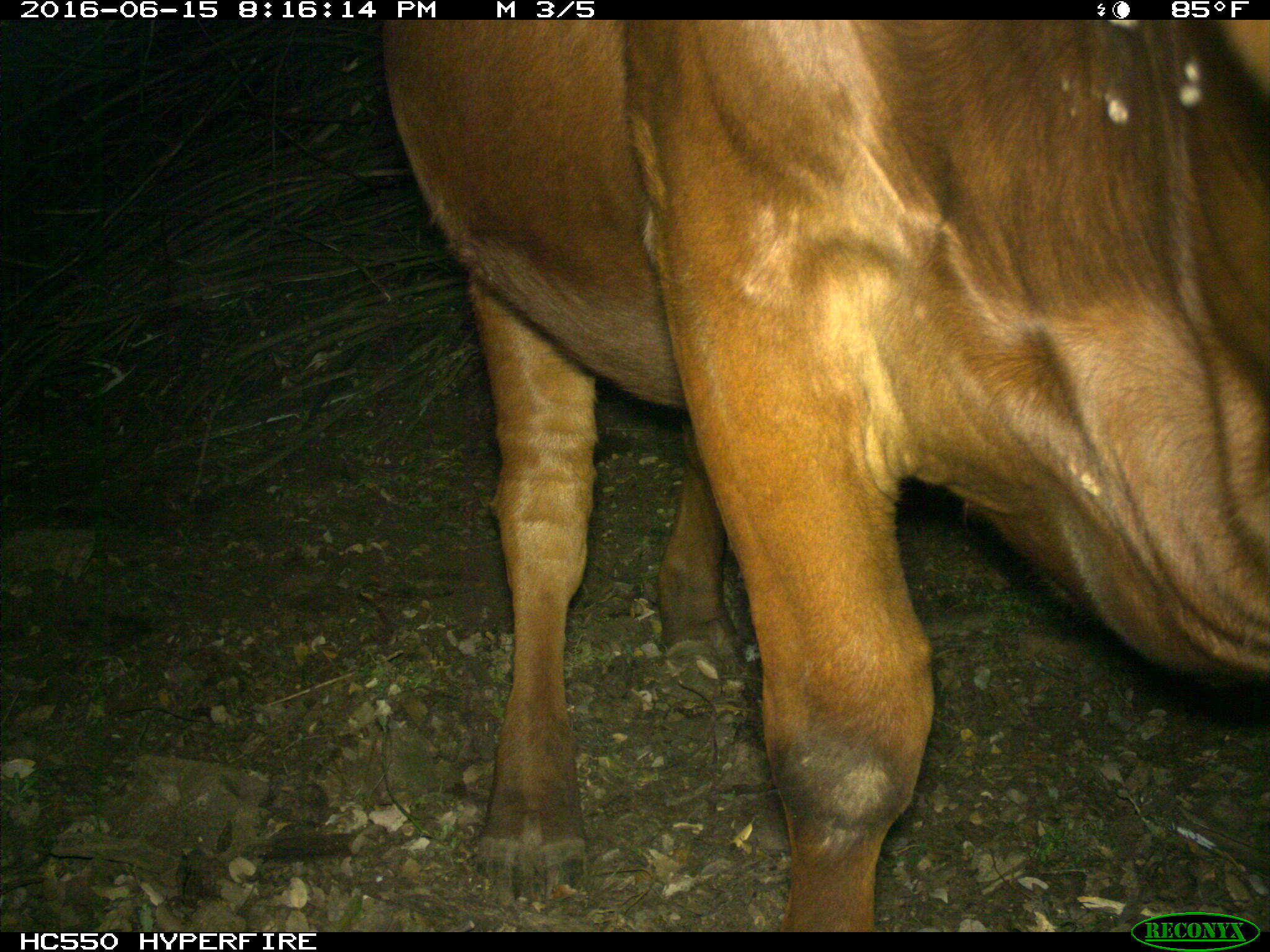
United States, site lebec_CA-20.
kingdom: Animalia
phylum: Chordata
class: Mammalia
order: Artiodactyla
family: Bovidae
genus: Bos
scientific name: Bos taurus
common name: domestic cow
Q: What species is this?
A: Bos taurus (domestic cow).